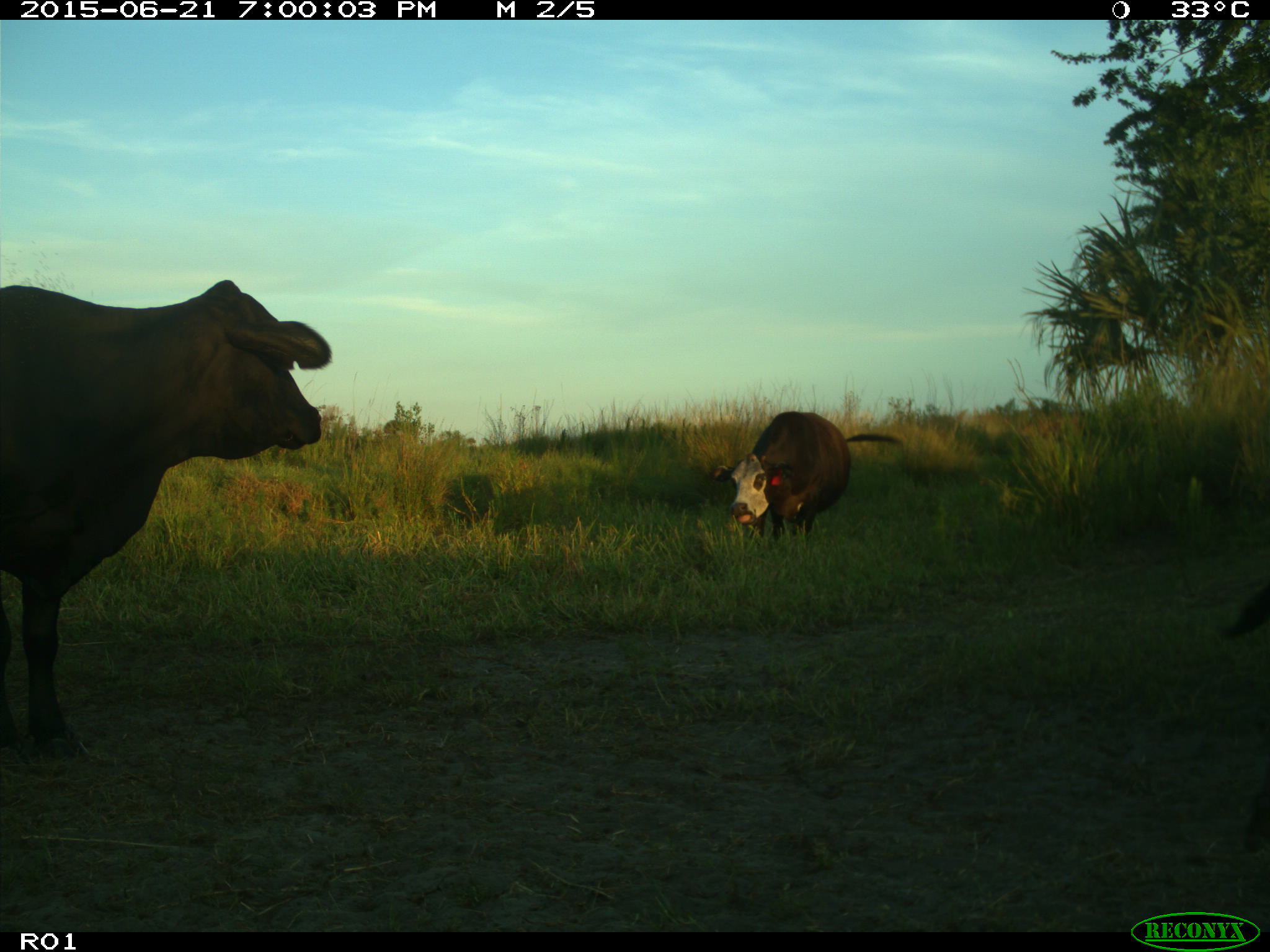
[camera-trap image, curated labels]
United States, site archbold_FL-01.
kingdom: Animalia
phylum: Chordata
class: Mammalia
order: Artiodactyla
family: Bovidae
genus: Bos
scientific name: Bos taurus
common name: domestic cow